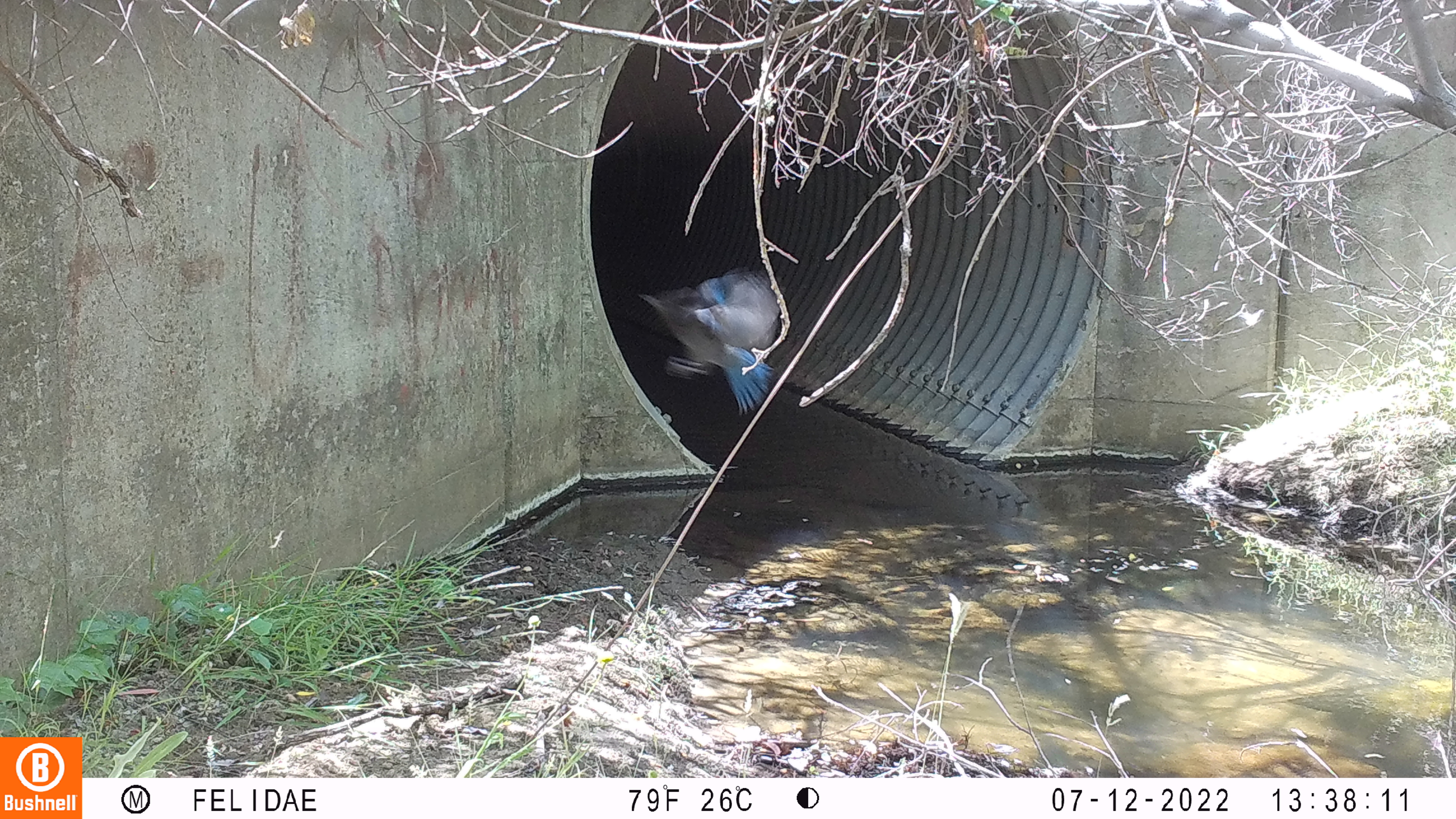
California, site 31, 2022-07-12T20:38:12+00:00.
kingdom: Animalia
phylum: Chordata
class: Aves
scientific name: Aves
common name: bird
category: unknown bird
Unknown bird (bird) (Aves).